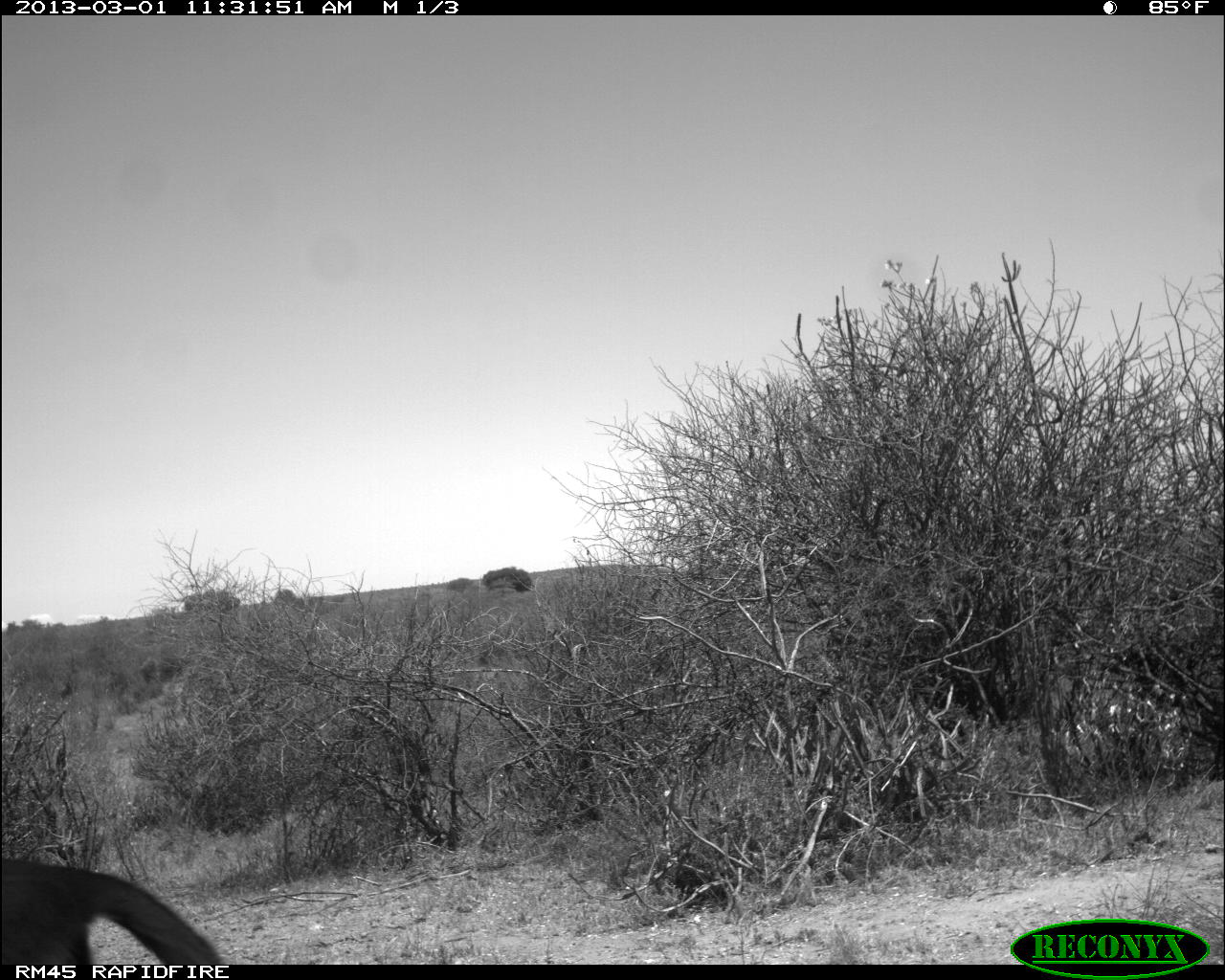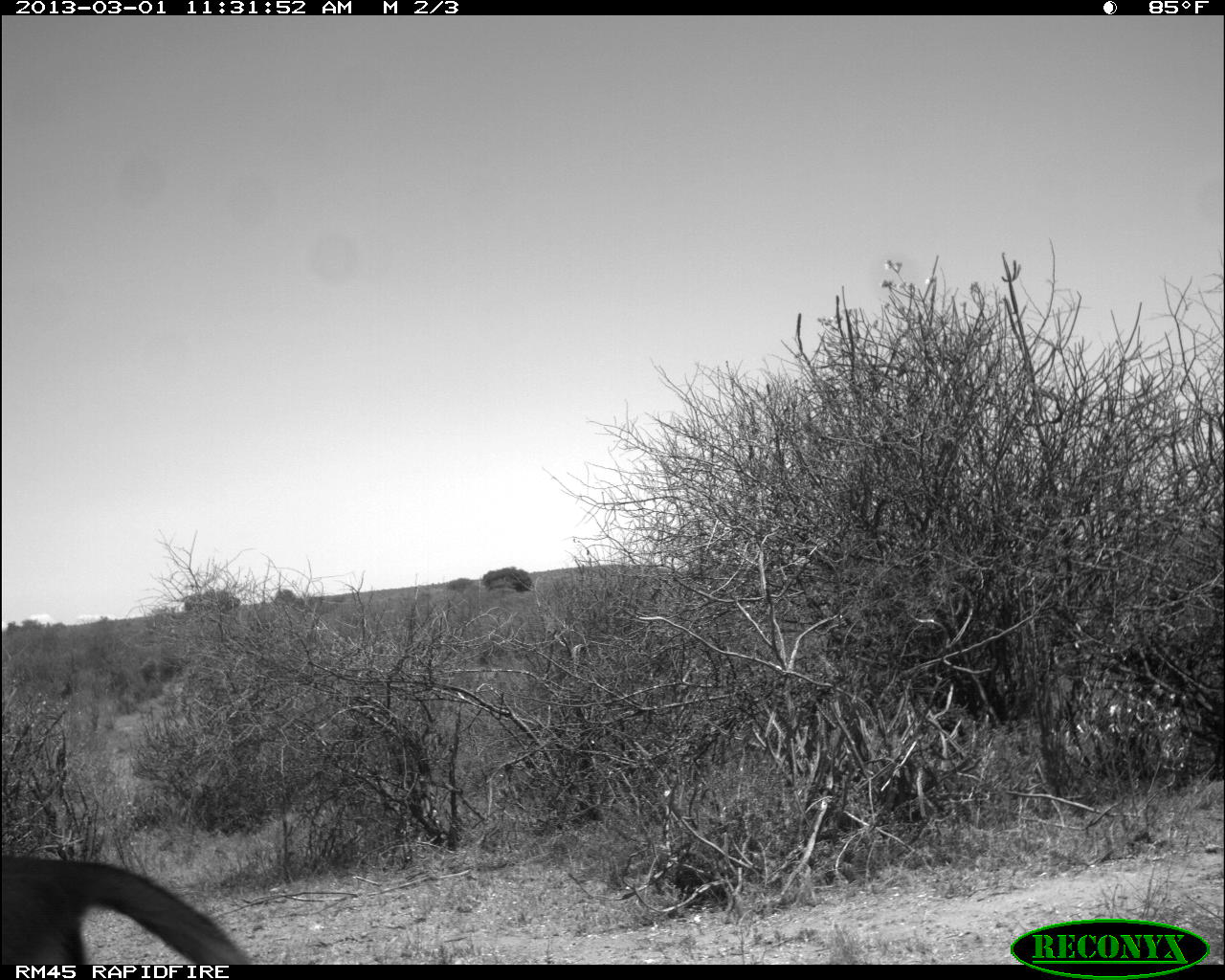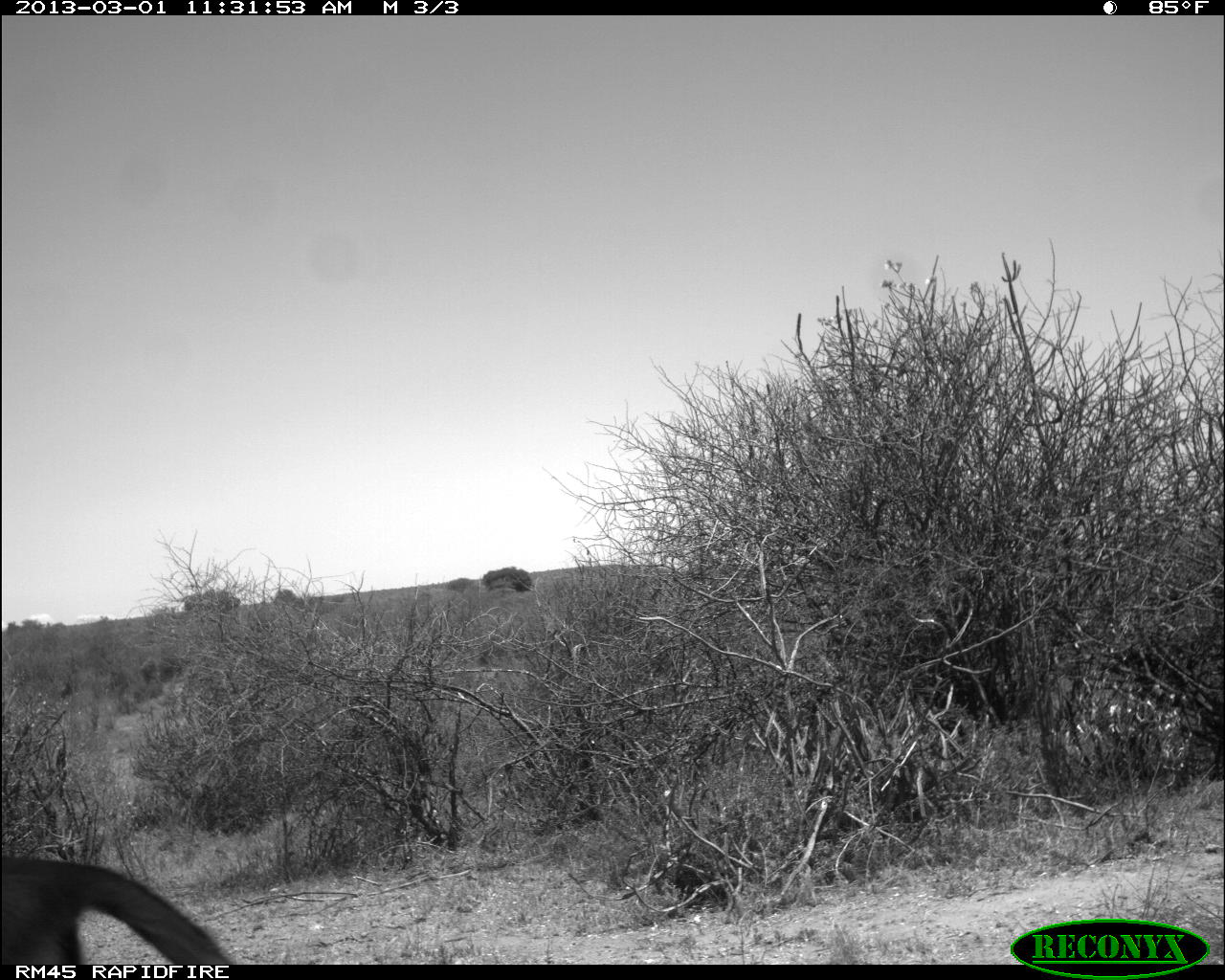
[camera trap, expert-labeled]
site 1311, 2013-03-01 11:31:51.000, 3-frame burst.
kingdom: Animalia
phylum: Chordata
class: Mammalia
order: Artiodactyla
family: Bovidae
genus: Aepyceros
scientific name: Aepyceros melampus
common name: impala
Aepyceros melampus (impala), count 1.